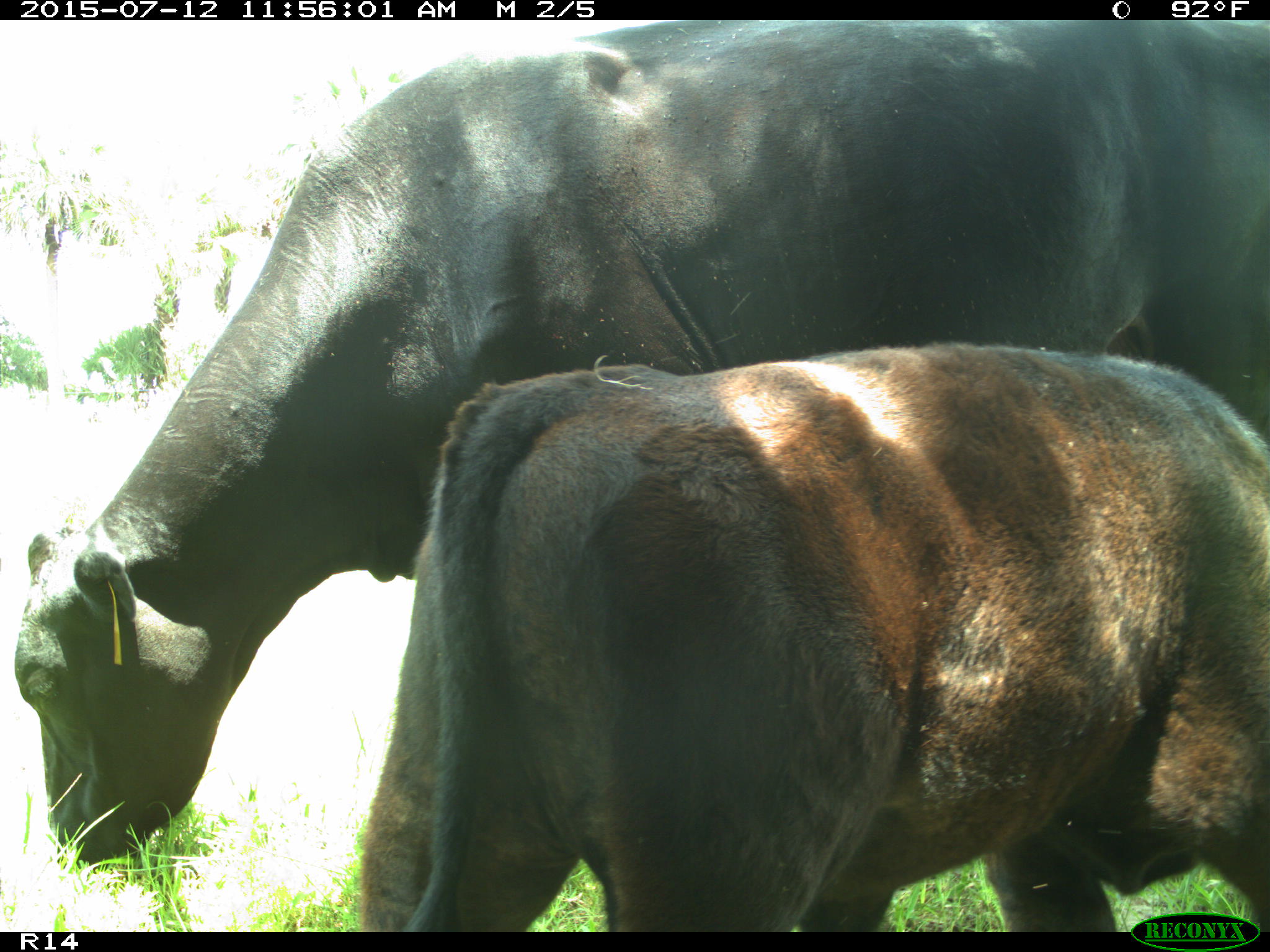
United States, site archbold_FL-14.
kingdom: Animalia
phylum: Chordata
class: Mammalia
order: Artiodactyla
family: Bovidae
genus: Bos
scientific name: Bos taurus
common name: domestic cow